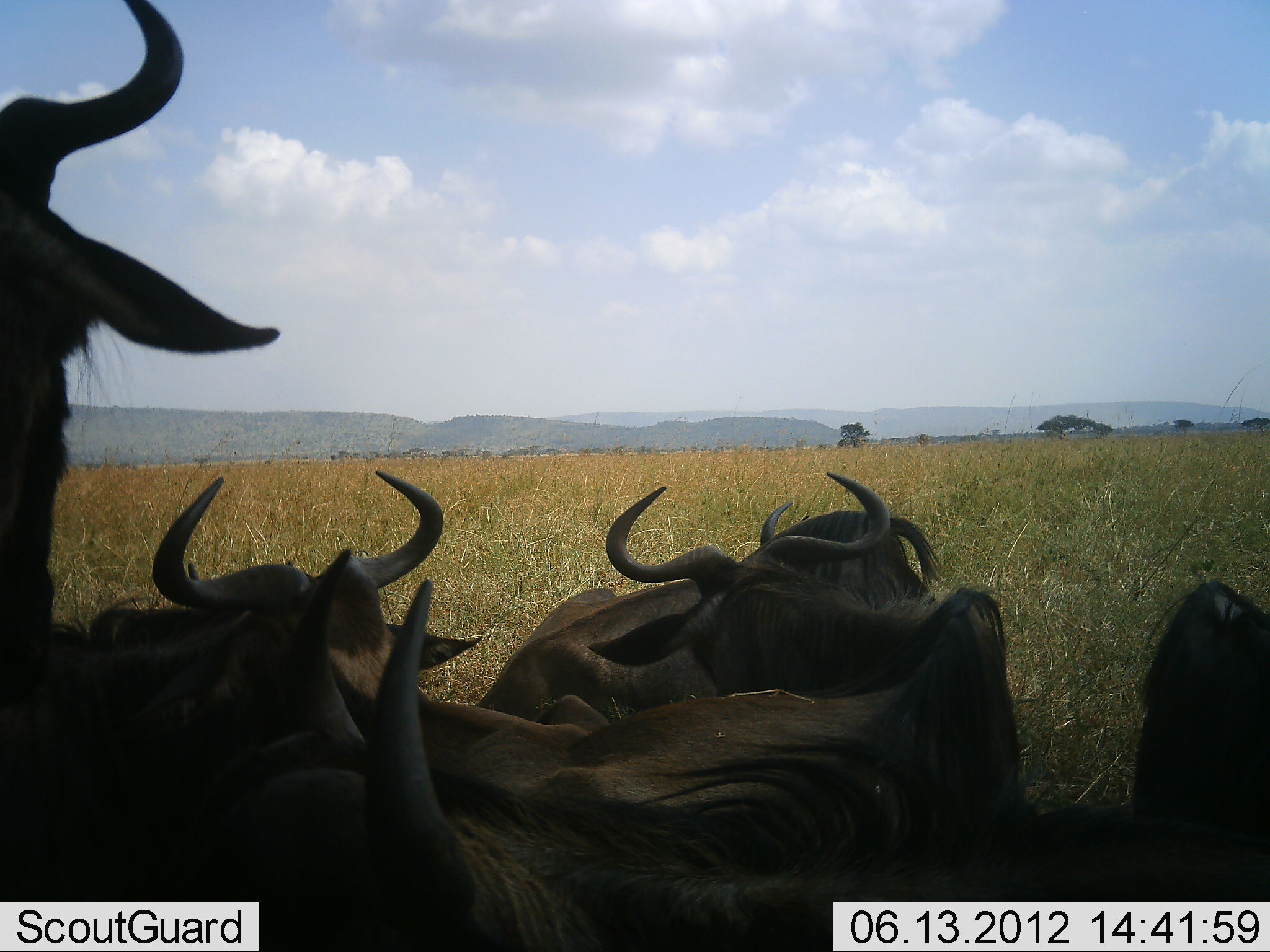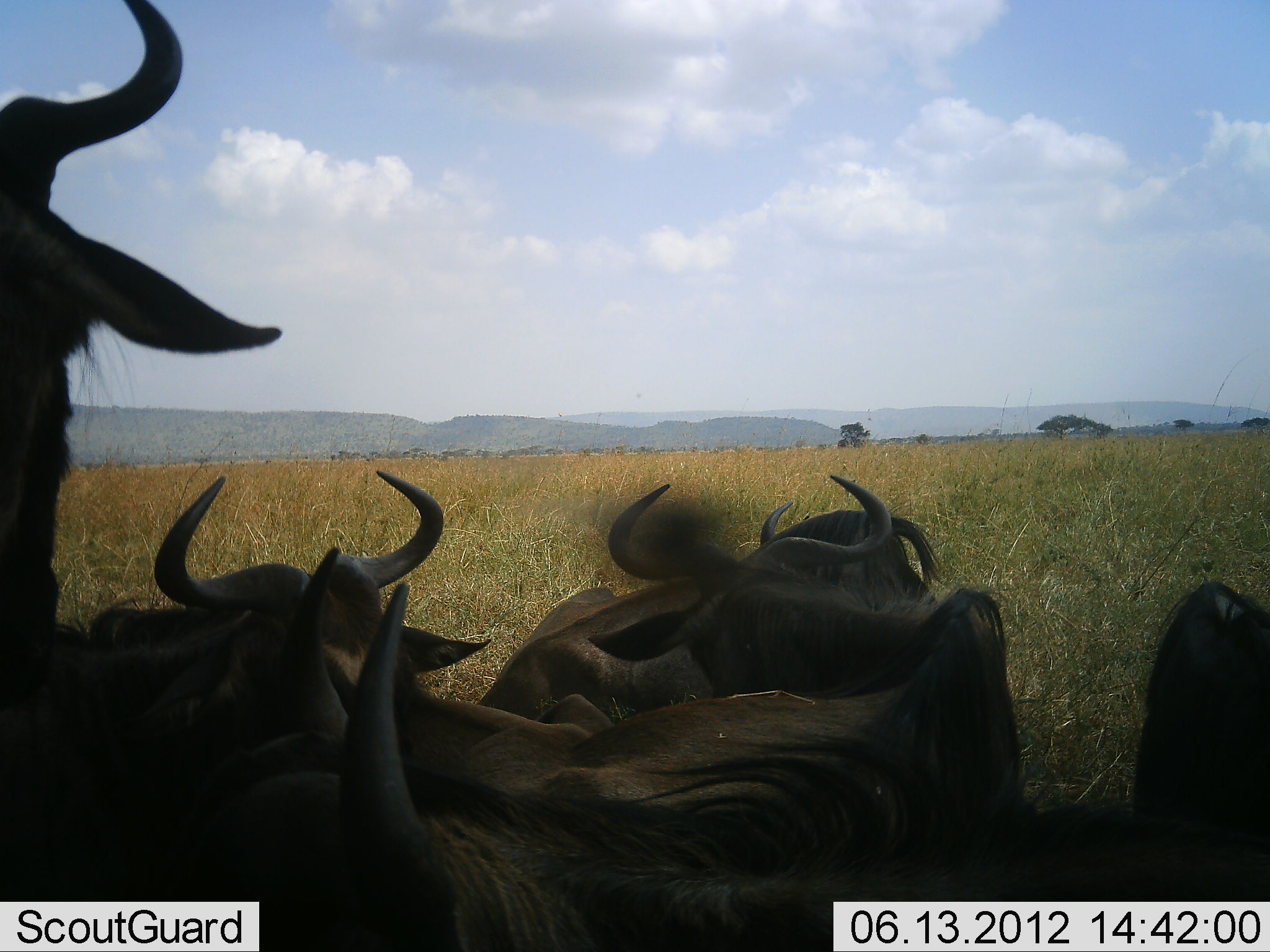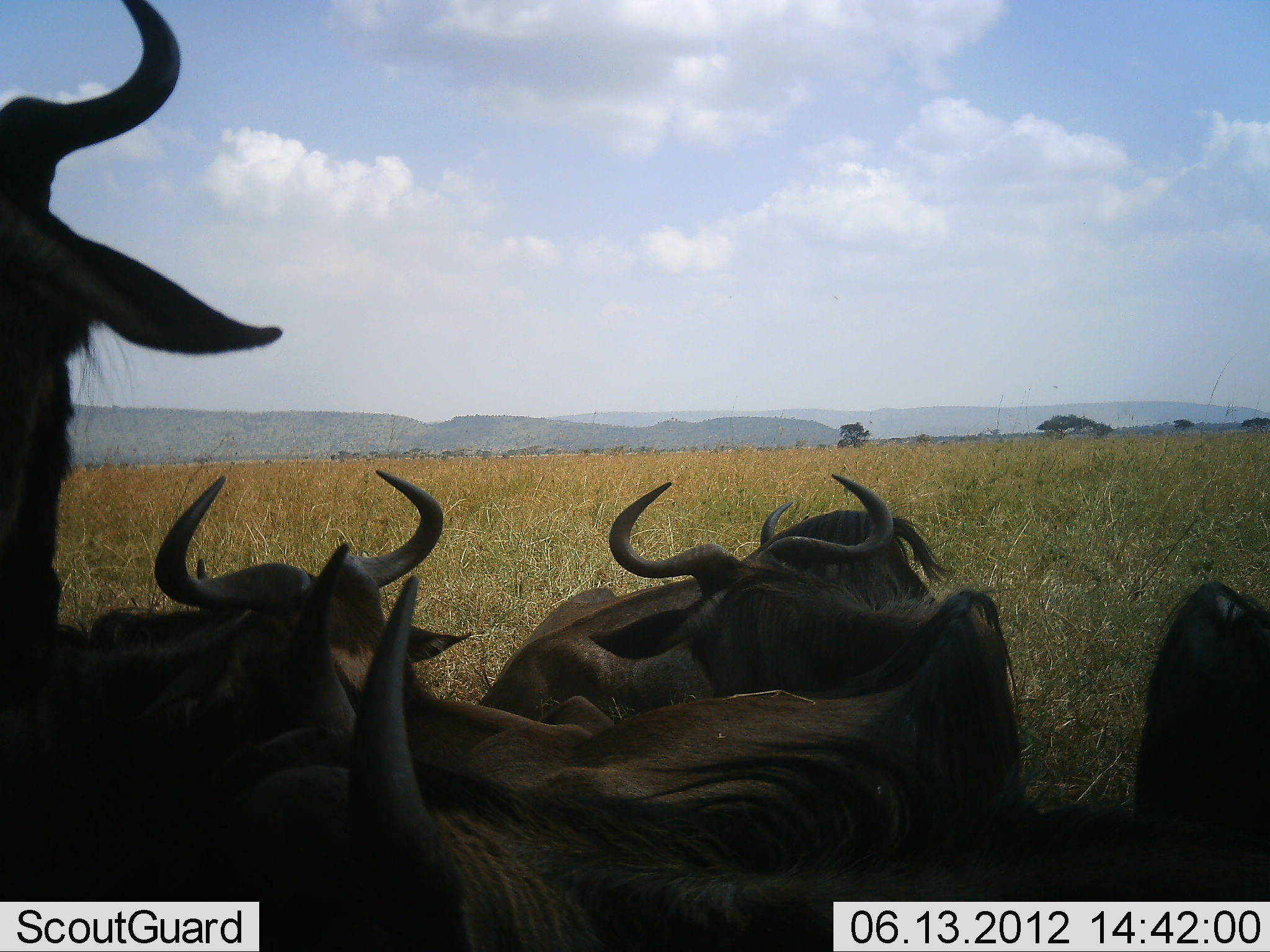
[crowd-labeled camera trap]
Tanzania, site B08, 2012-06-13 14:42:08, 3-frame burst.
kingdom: Animalia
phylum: Chordata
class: Mammalia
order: Artiodactyla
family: Bovidae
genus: Connochaetes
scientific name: Connochaetes taurinus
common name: blue wildebeest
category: wildebeest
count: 6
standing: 50%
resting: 100%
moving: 0%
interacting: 0%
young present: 0%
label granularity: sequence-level